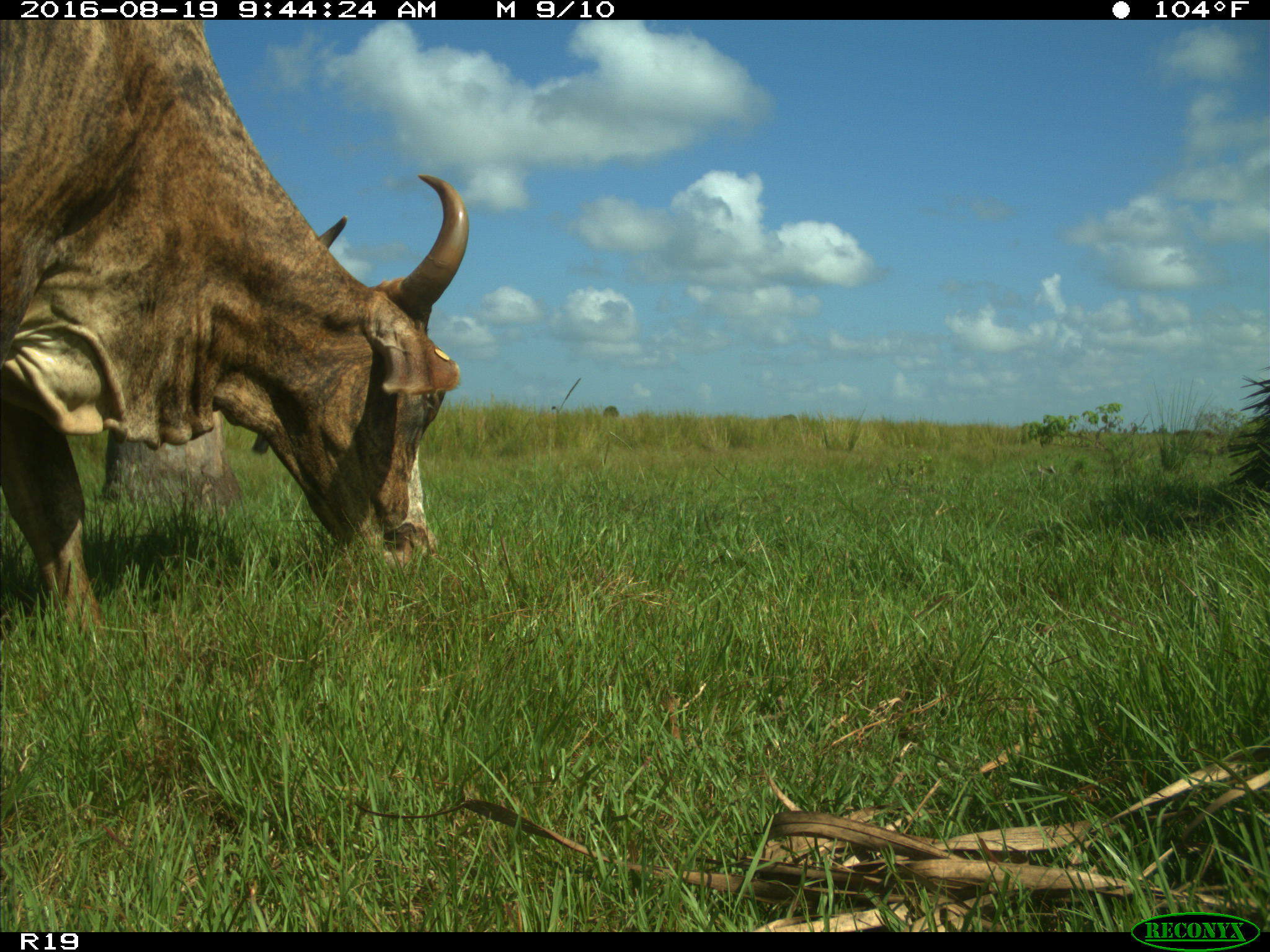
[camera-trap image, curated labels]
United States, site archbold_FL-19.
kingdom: Animalia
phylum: Chordata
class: Mammalia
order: Artiodactyla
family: Bovidae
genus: Bos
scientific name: Bos taurus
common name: domestic cow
Bos taurus (domestic cow).